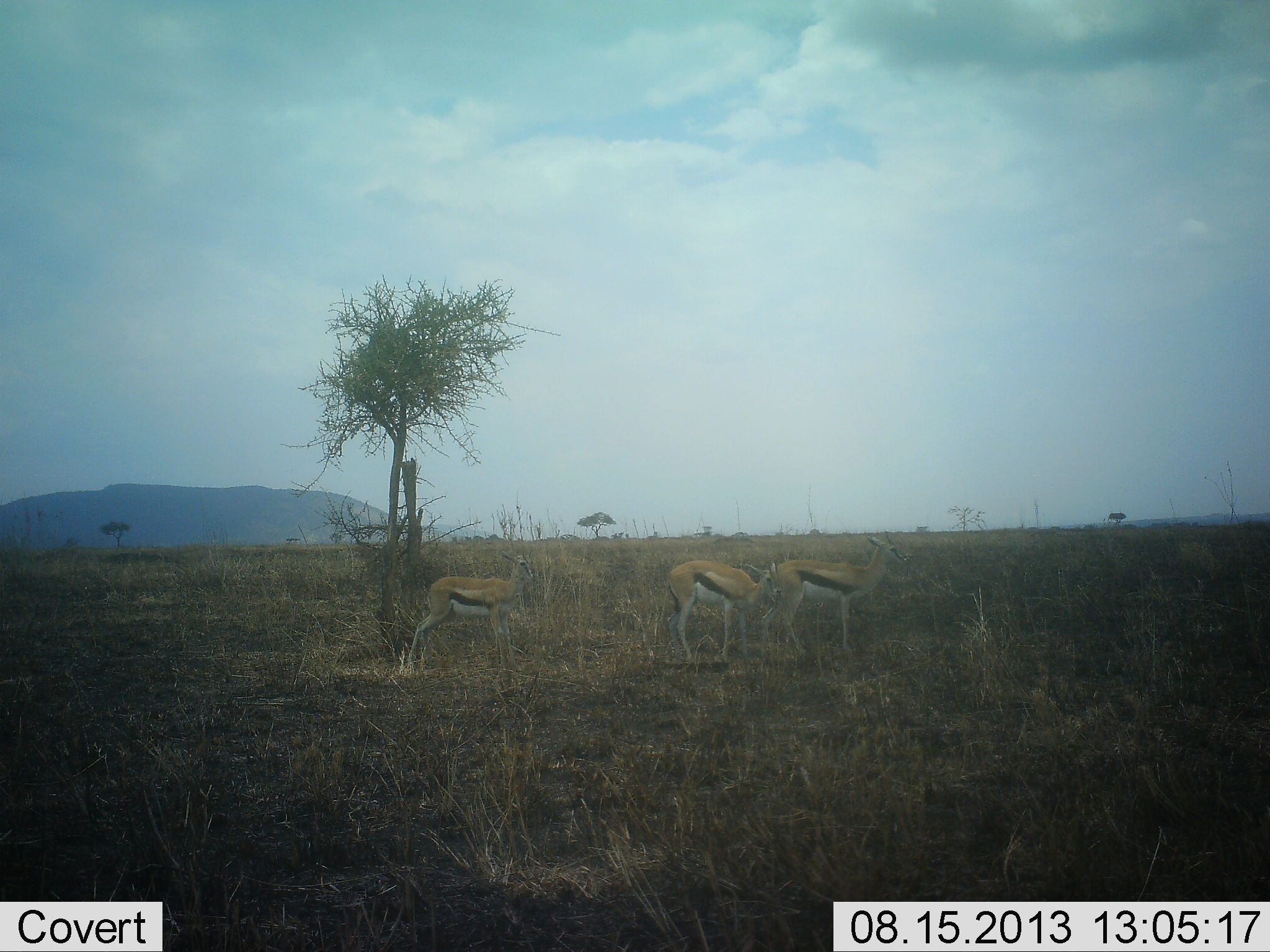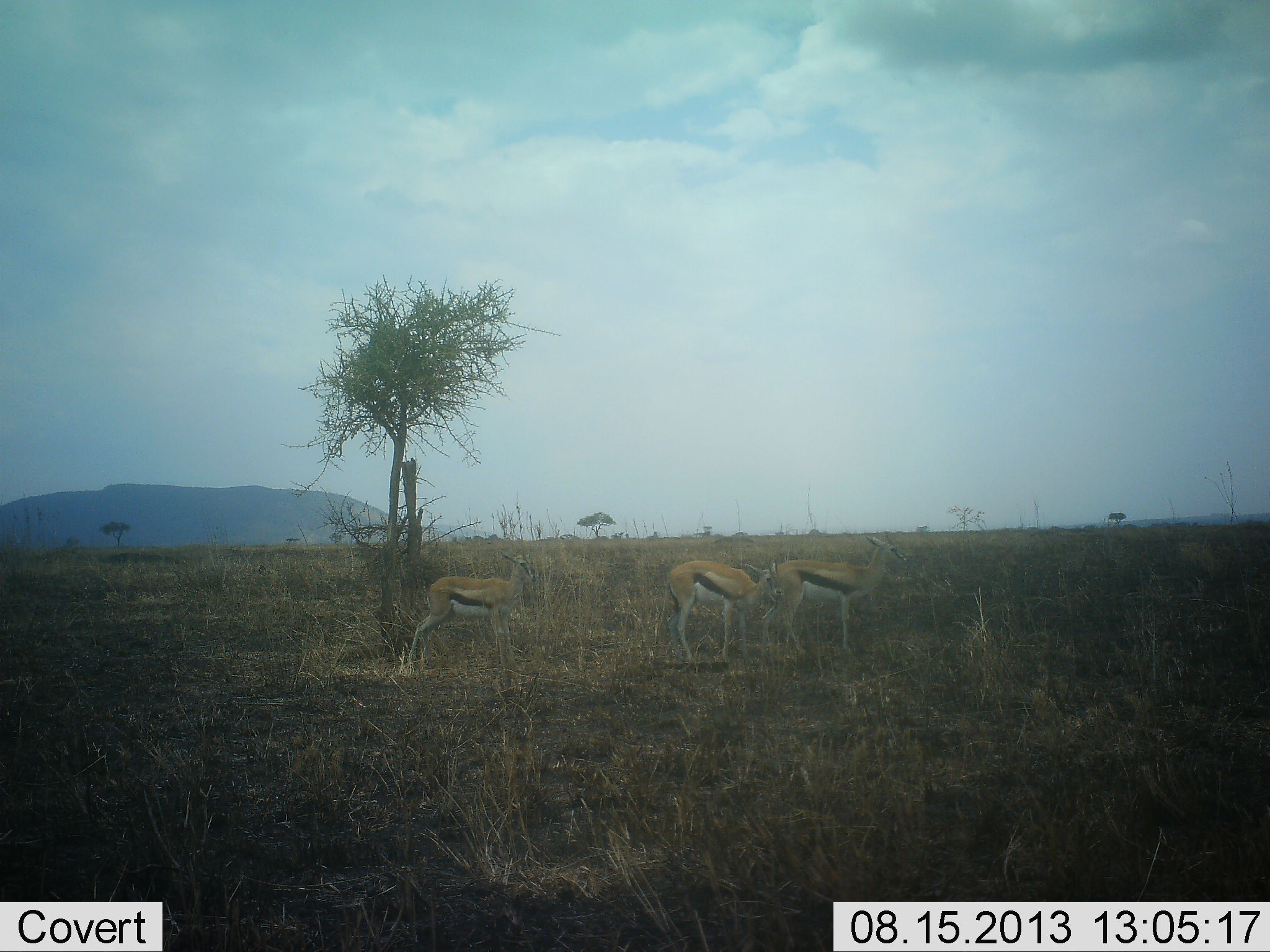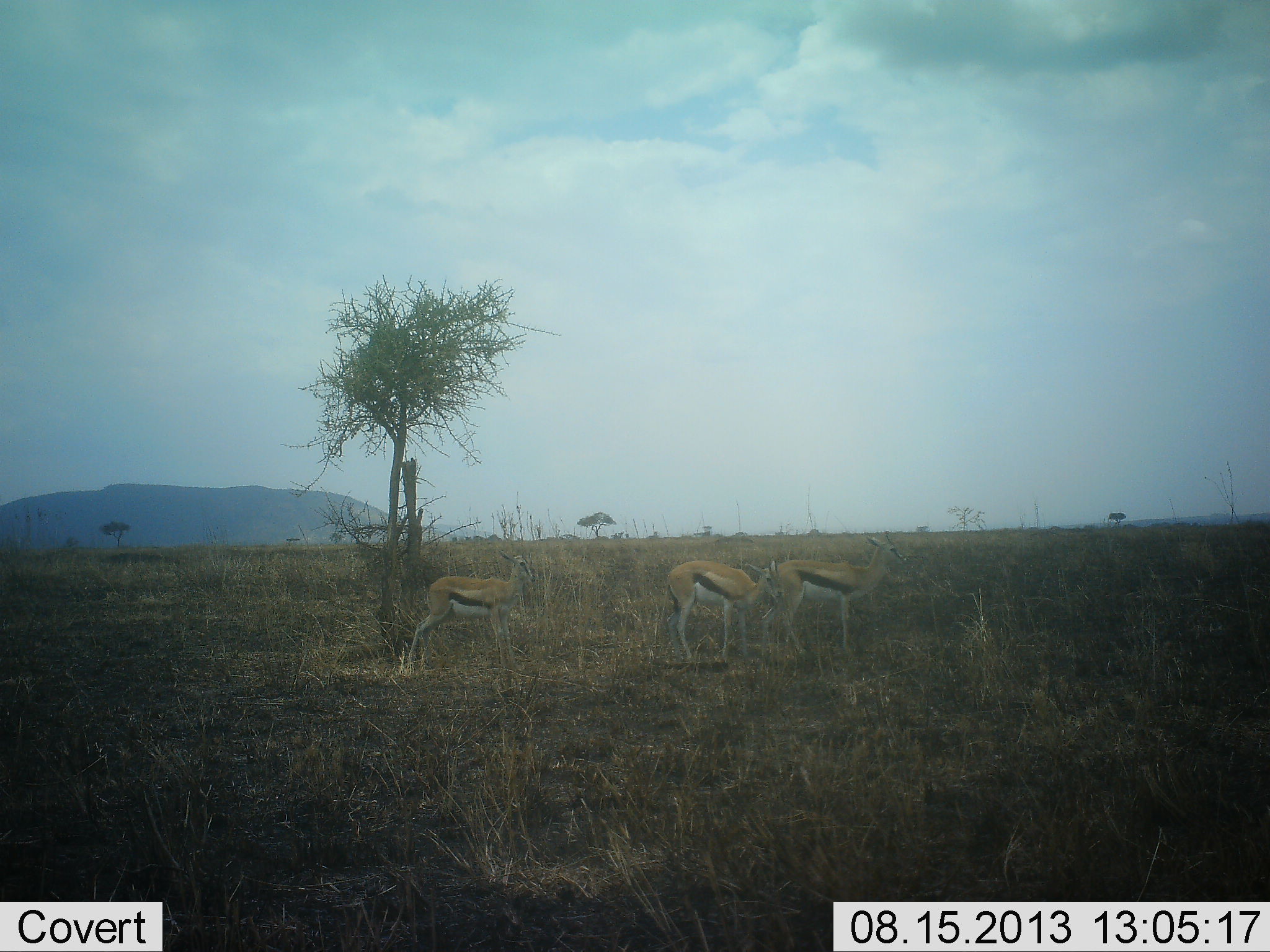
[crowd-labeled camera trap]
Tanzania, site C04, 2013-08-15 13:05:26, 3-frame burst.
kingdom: Animalia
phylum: Chordata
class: Mammalia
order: Artiodactyla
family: Bovidae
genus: Eudorcas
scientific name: Eudorcas thomsonii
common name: thomson's gazelle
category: gazellethomsons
Gazellethomsons (thomson's gazelle) (Eudorcas thomsonii), count 3. Behavior (volunteer vote fractions): standing 95%, resting 5%, moving 0%, interacting 5%. Young present (vote fraction): 0%. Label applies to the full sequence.